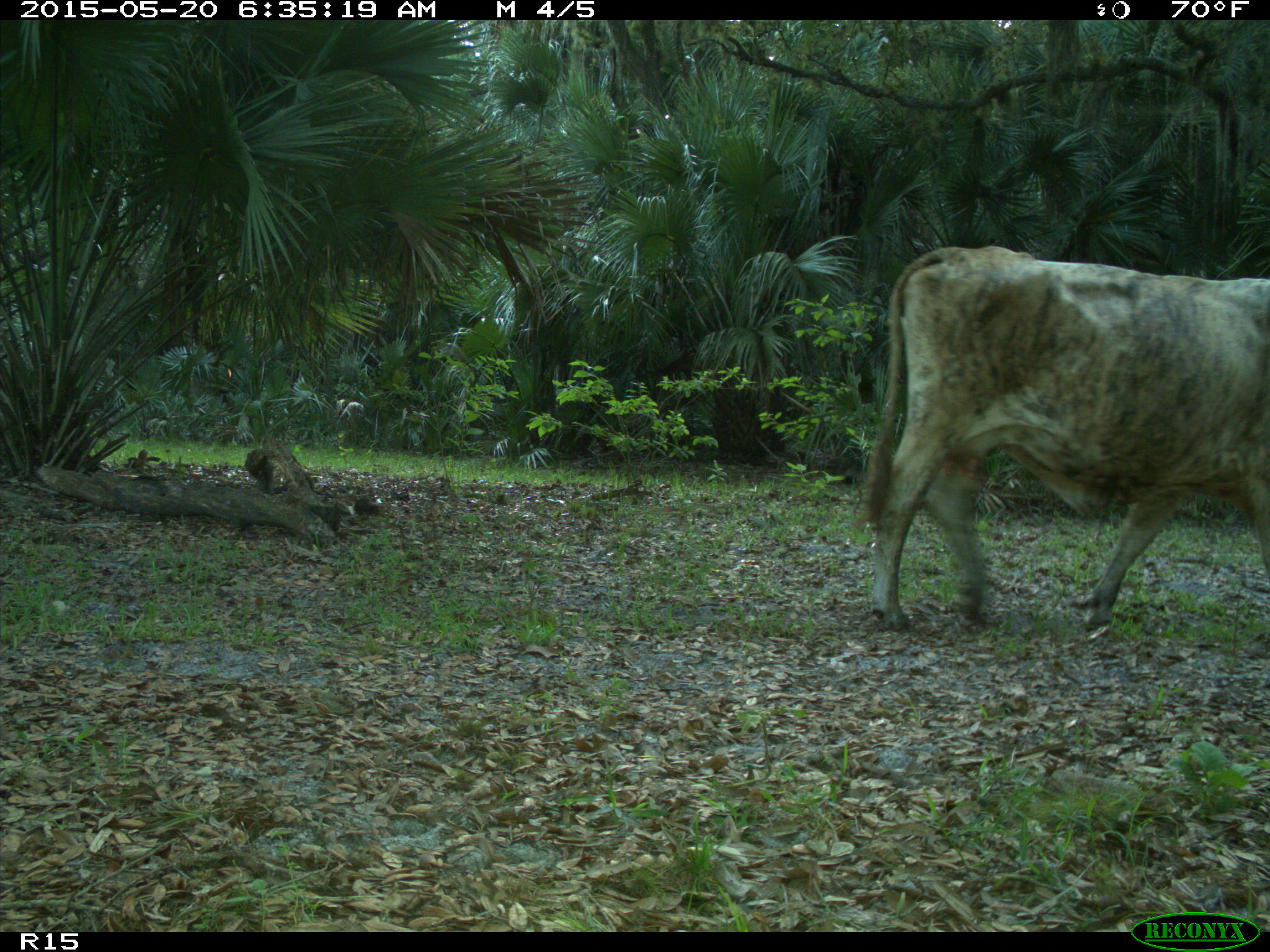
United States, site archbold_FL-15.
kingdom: Animalia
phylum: Chordata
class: Mammalia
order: Artiodactyla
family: Bovidae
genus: Bos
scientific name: Bos taurus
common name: domestic cow